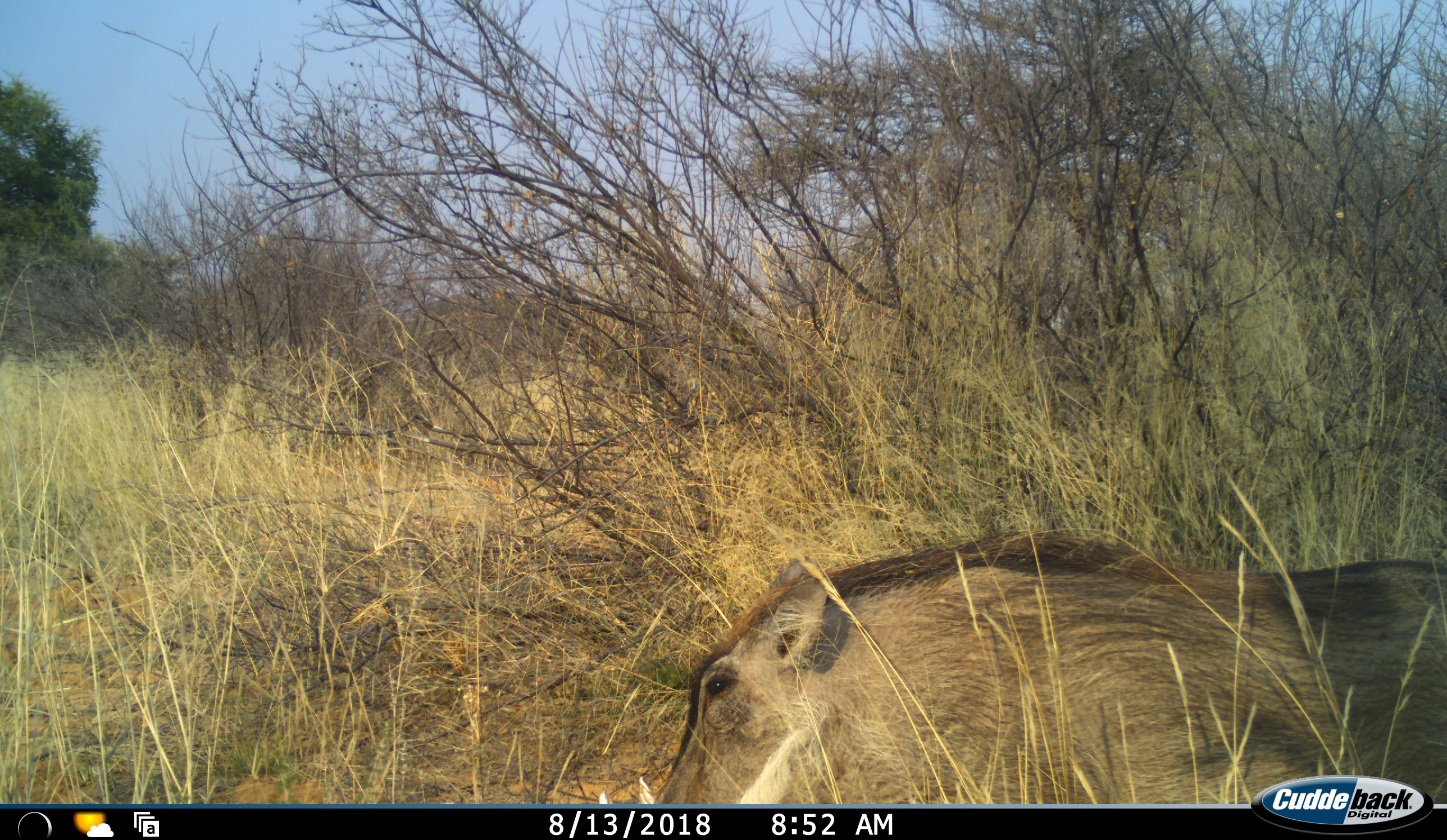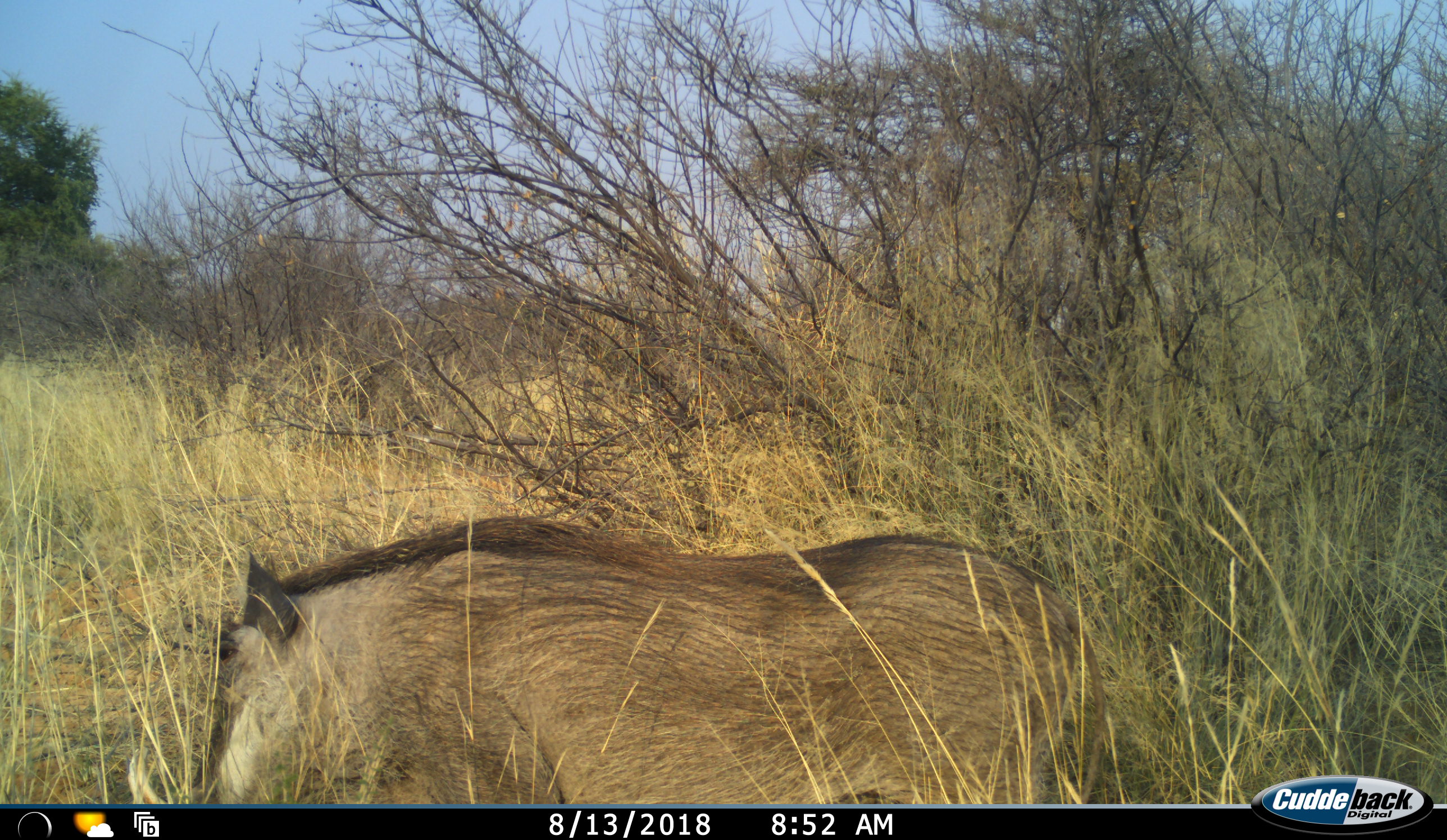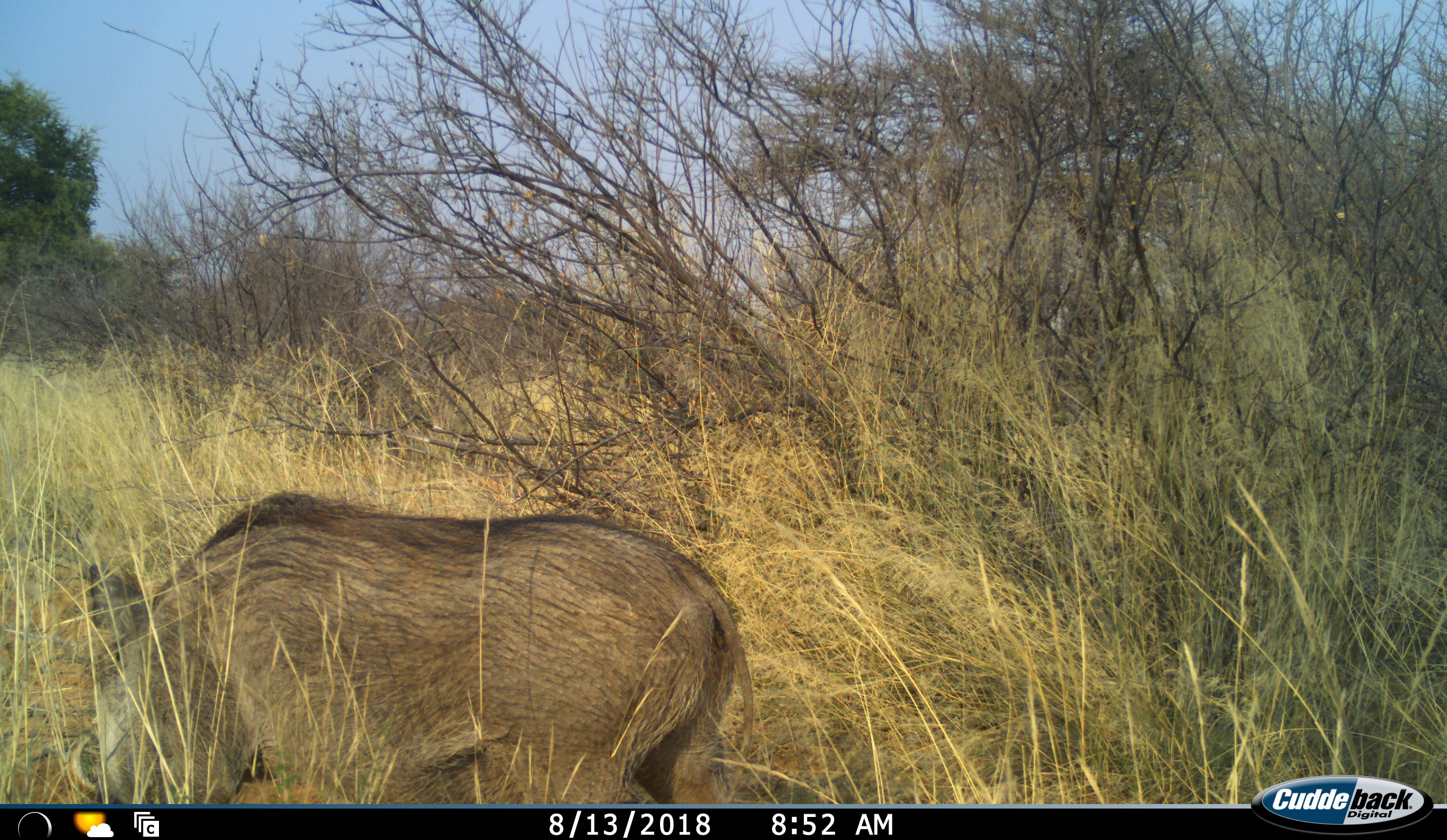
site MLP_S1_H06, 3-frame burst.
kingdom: Animalia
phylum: Chordata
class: Mammalia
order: Artiodactyla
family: Suidae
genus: Phacochoerus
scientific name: Phacochoerus africanus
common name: warthog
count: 1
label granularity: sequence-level